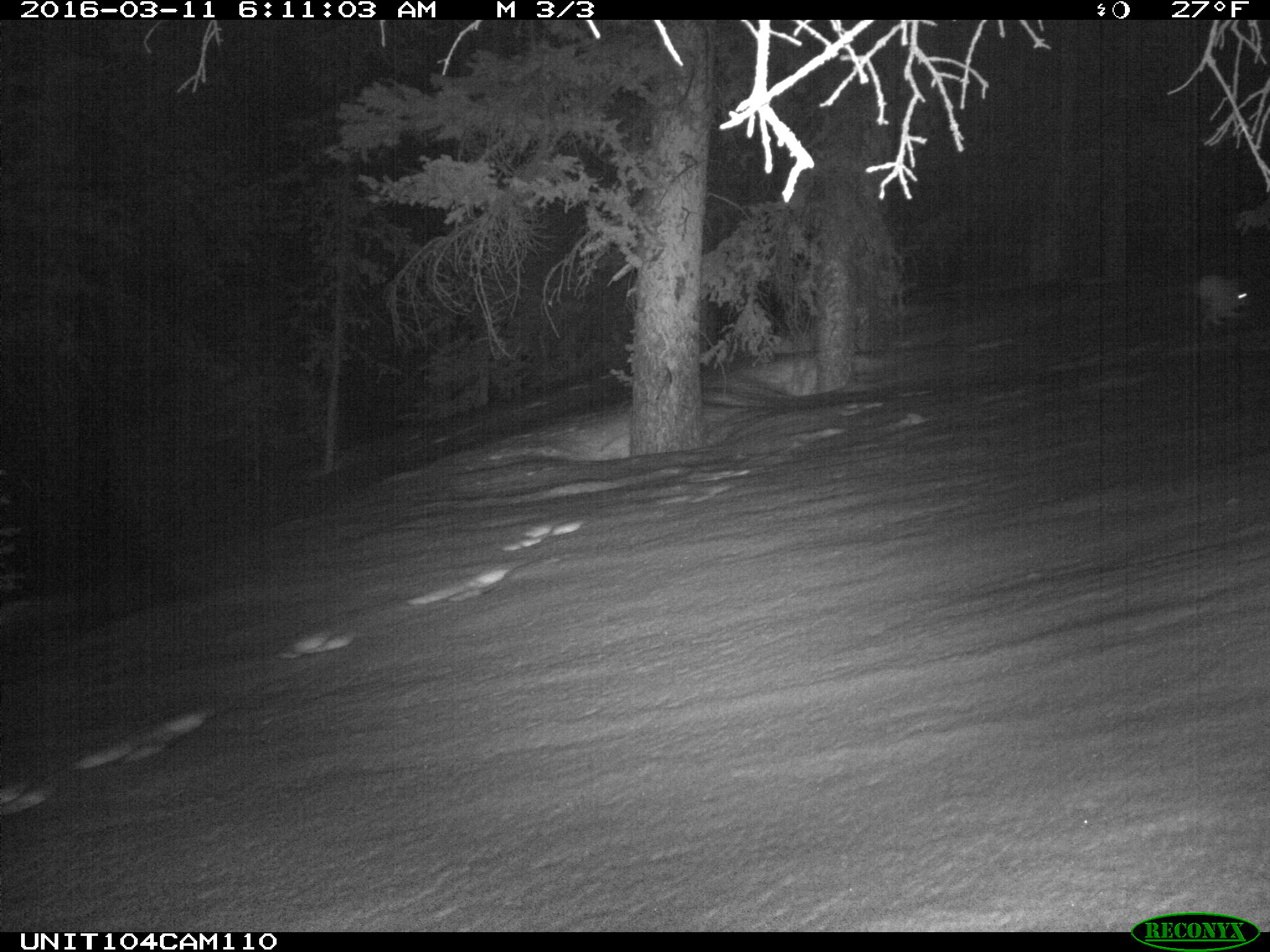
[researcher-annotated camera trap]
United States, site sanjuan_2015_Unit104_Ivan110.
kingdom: Animalia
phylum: Chordata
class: Mammalia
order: Lagomorpha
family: Leporidae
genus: Lepus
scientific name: Lepus americanus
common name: snowshoe hare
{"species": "Lepus americanus (snowshoe hare)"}